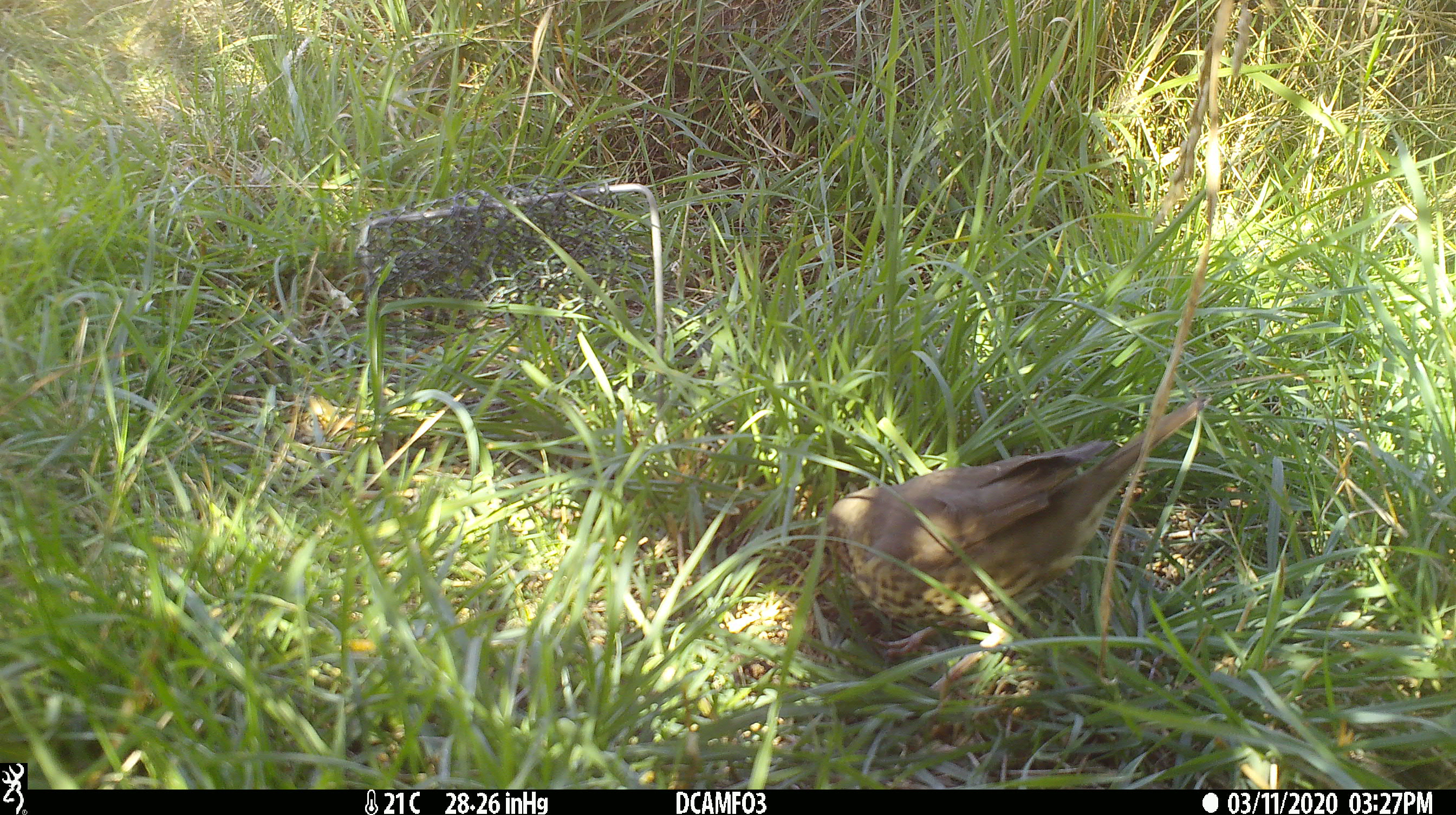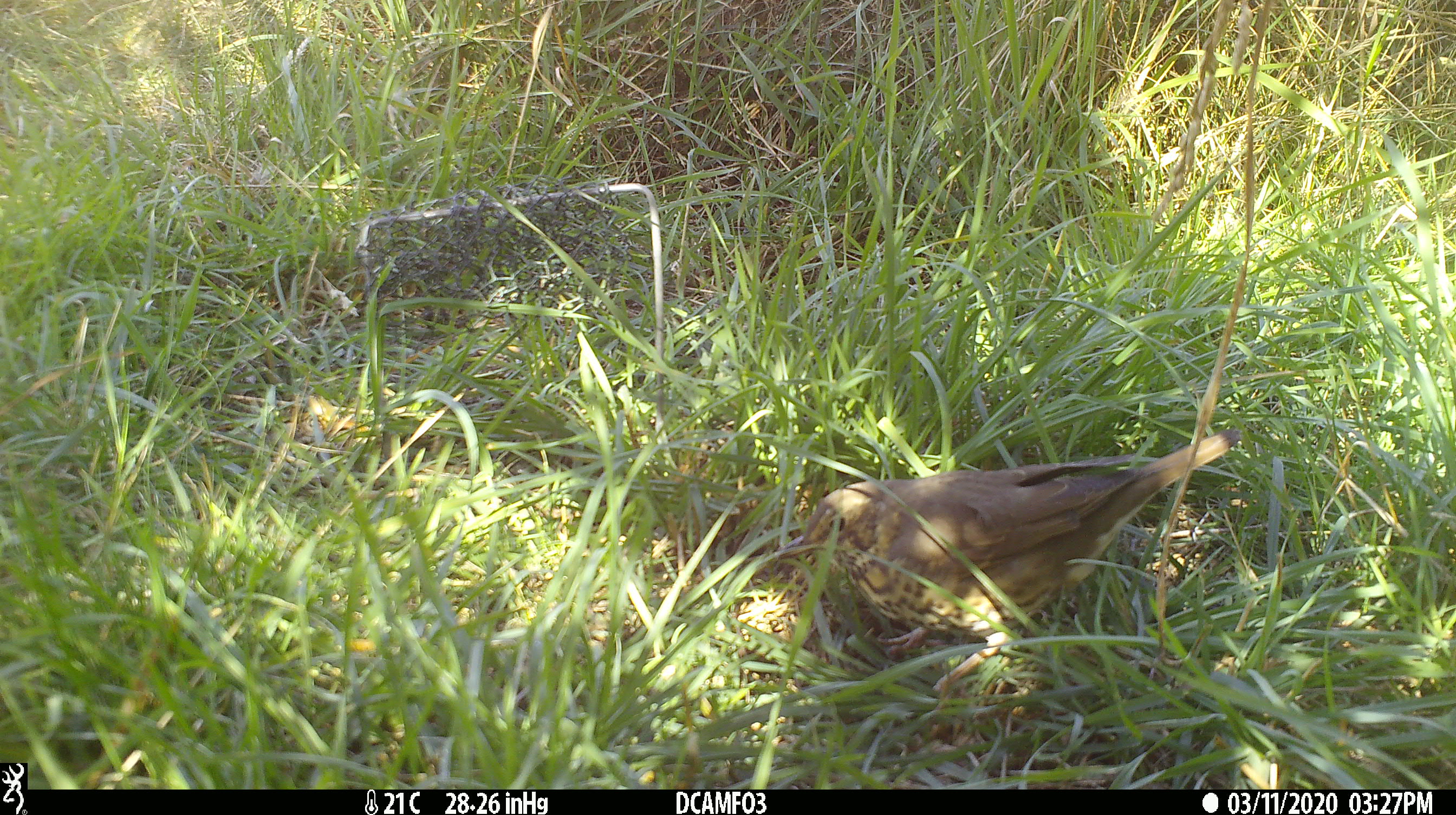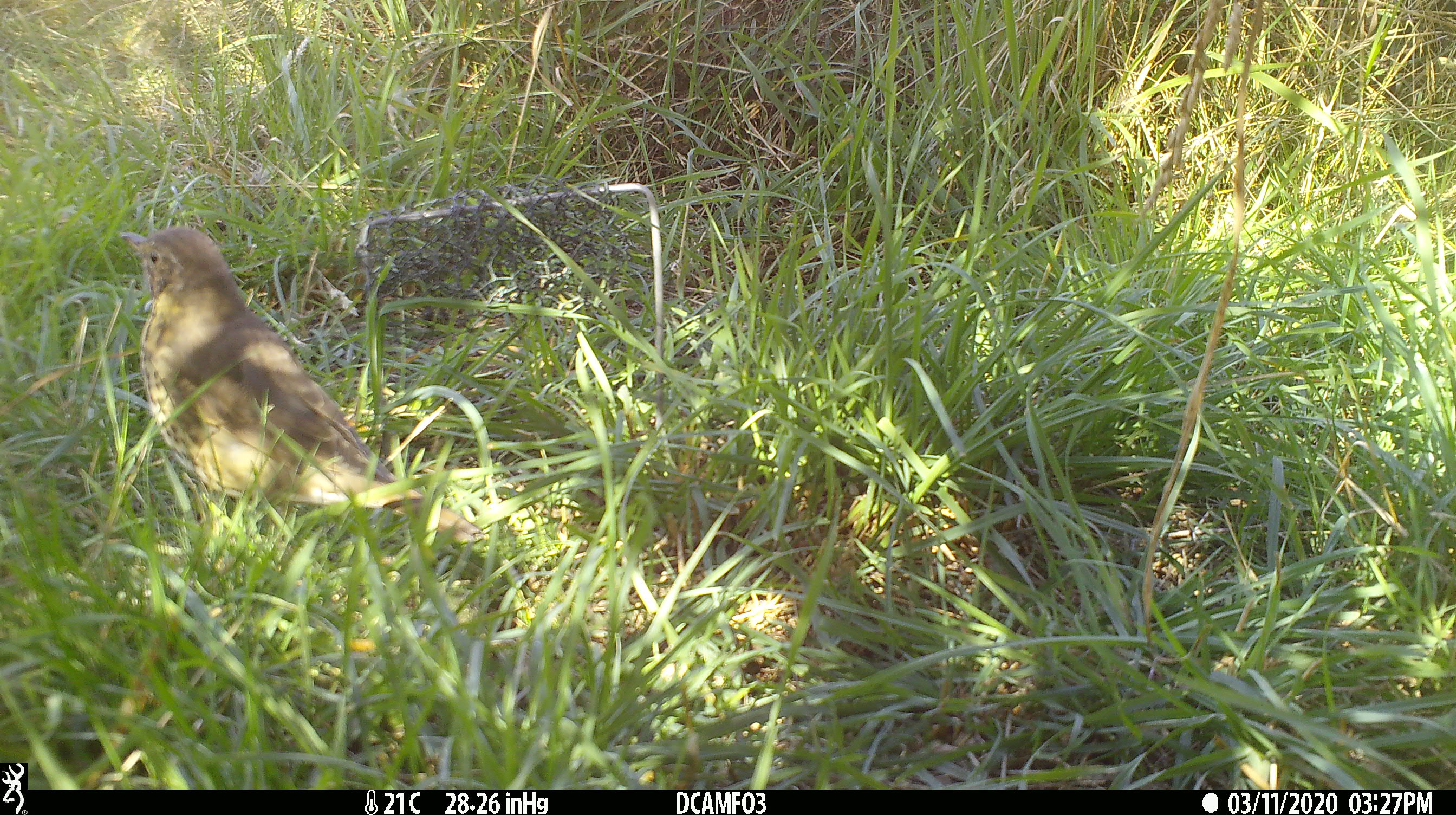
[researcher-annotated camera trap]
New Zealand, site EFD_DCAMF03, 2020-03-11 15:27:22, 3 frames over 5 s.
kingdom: Animalia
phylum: Chordata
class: Aves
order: Passeriformes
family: Turdidae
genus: Turdus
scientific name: Turdus philomelos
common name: song thrush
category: thrush